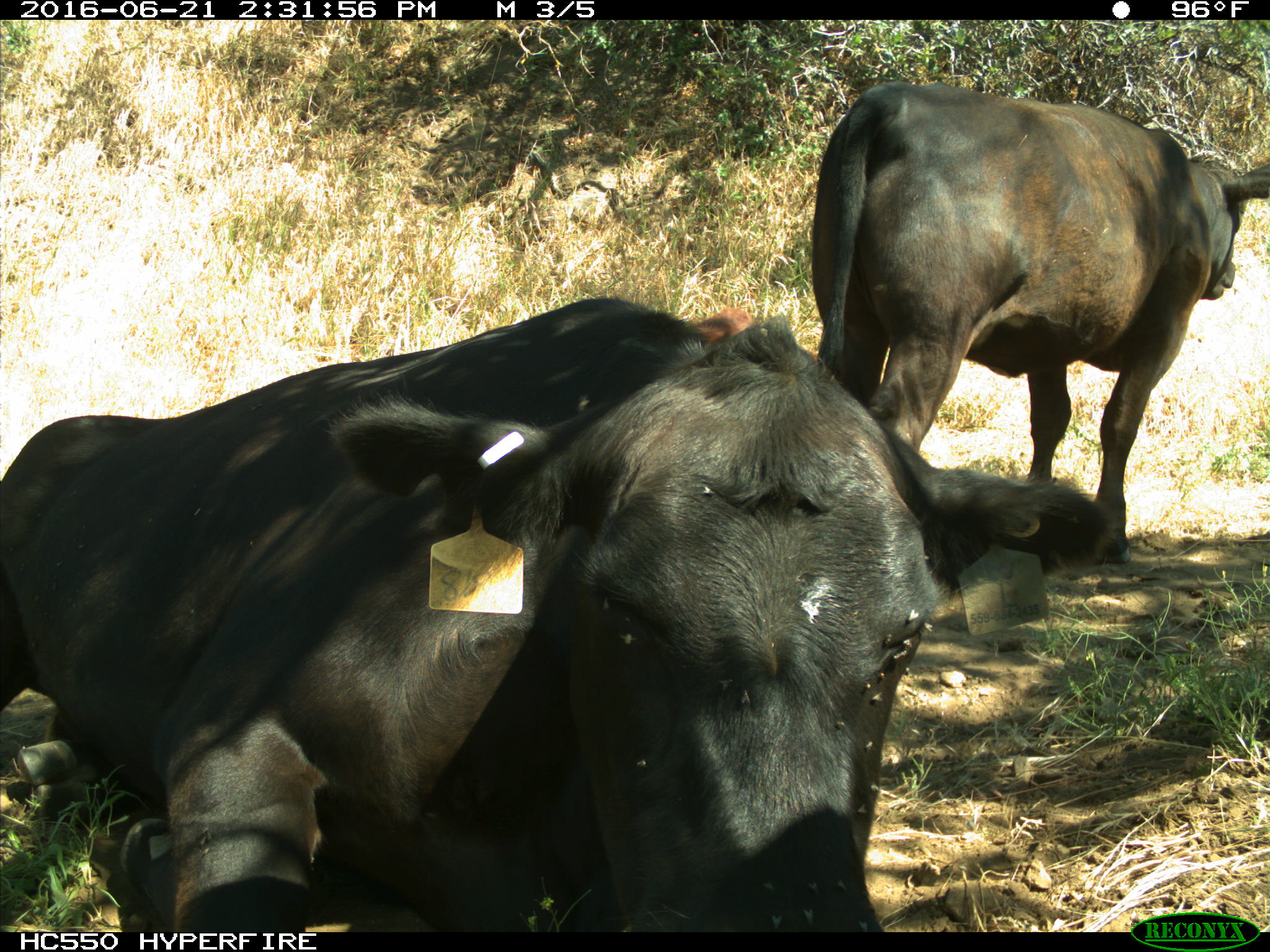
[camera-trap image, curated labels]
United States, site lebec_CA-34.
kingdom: Animalia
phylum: Chordata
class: Mammalia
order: Artiodactyla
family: Bovidae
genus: Bos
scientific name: Bos taurus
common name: domestic cow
Bos taurus (domestic cow).